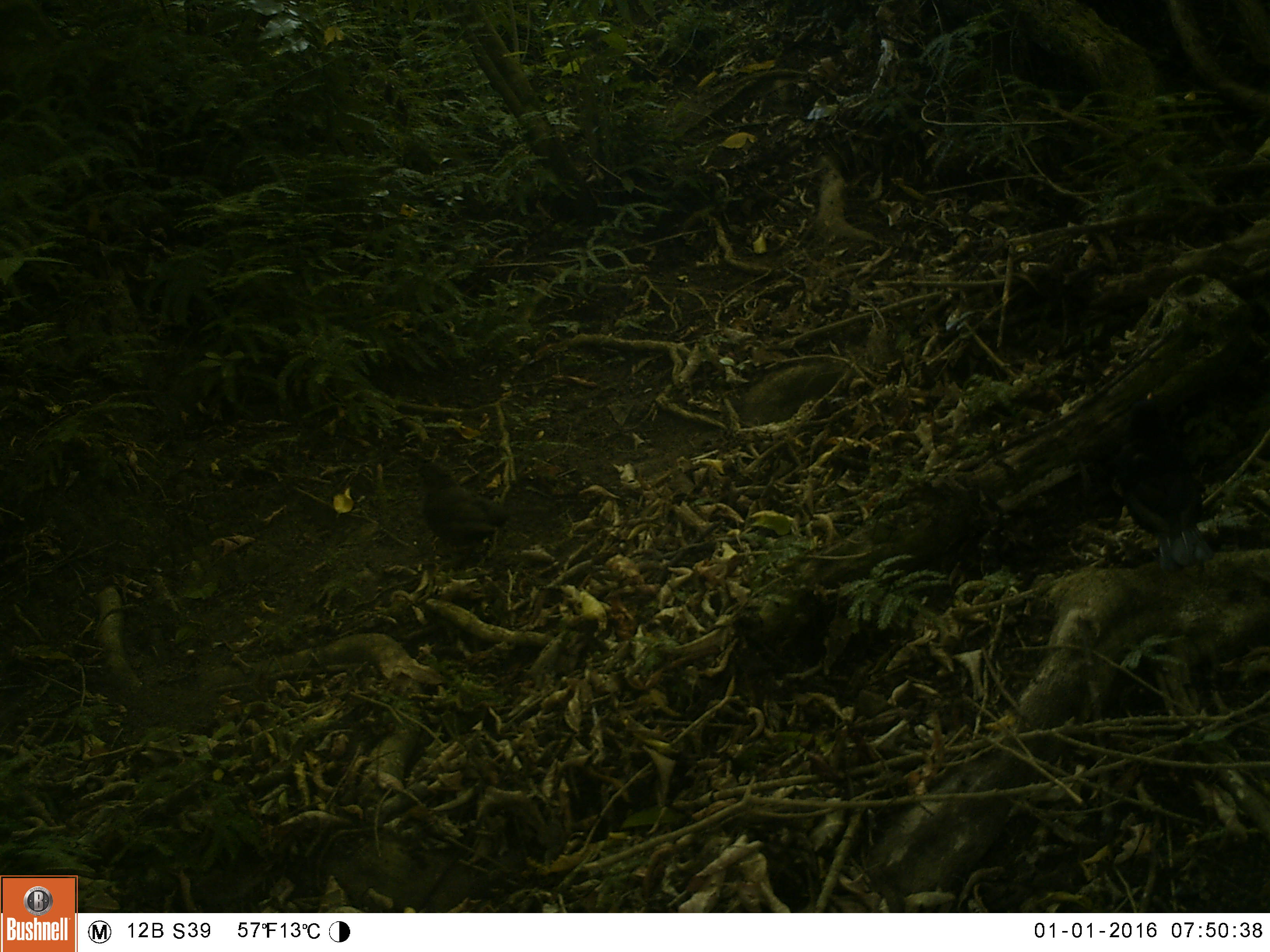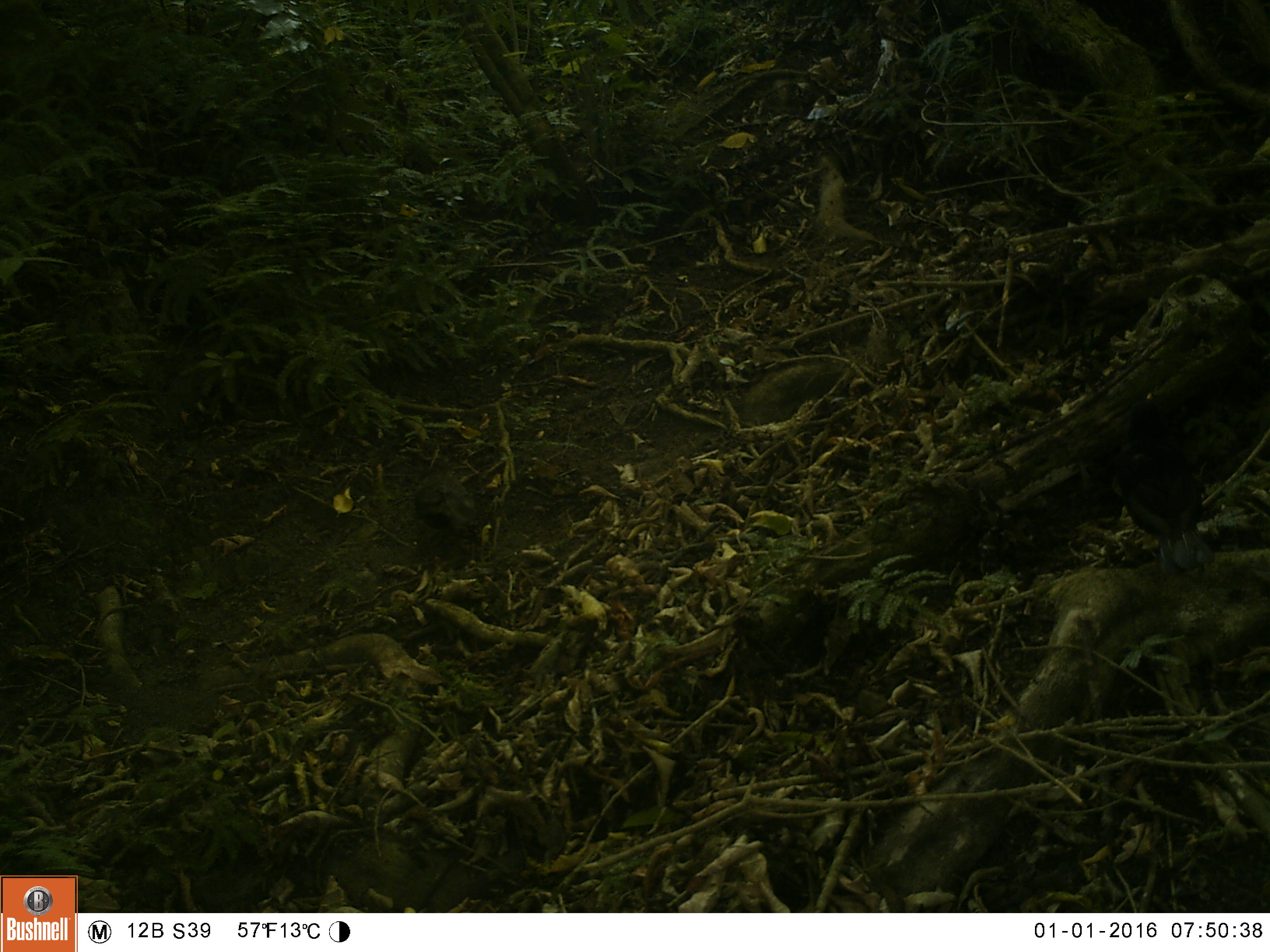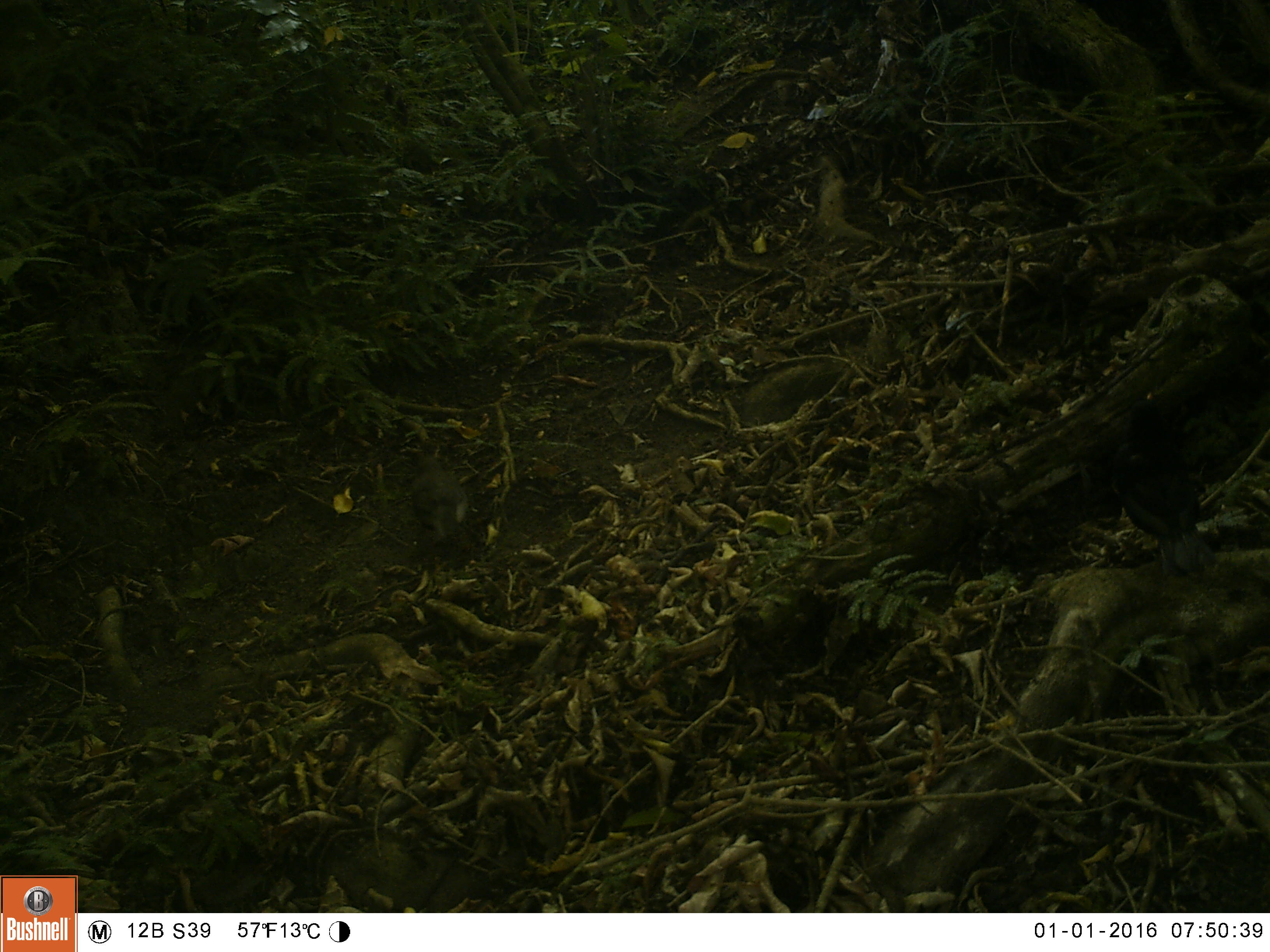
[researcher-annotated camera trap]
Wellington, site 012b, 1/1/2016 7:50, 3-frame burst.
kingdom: Animalia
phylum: Chordata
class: Aves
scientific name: Aves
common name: bird